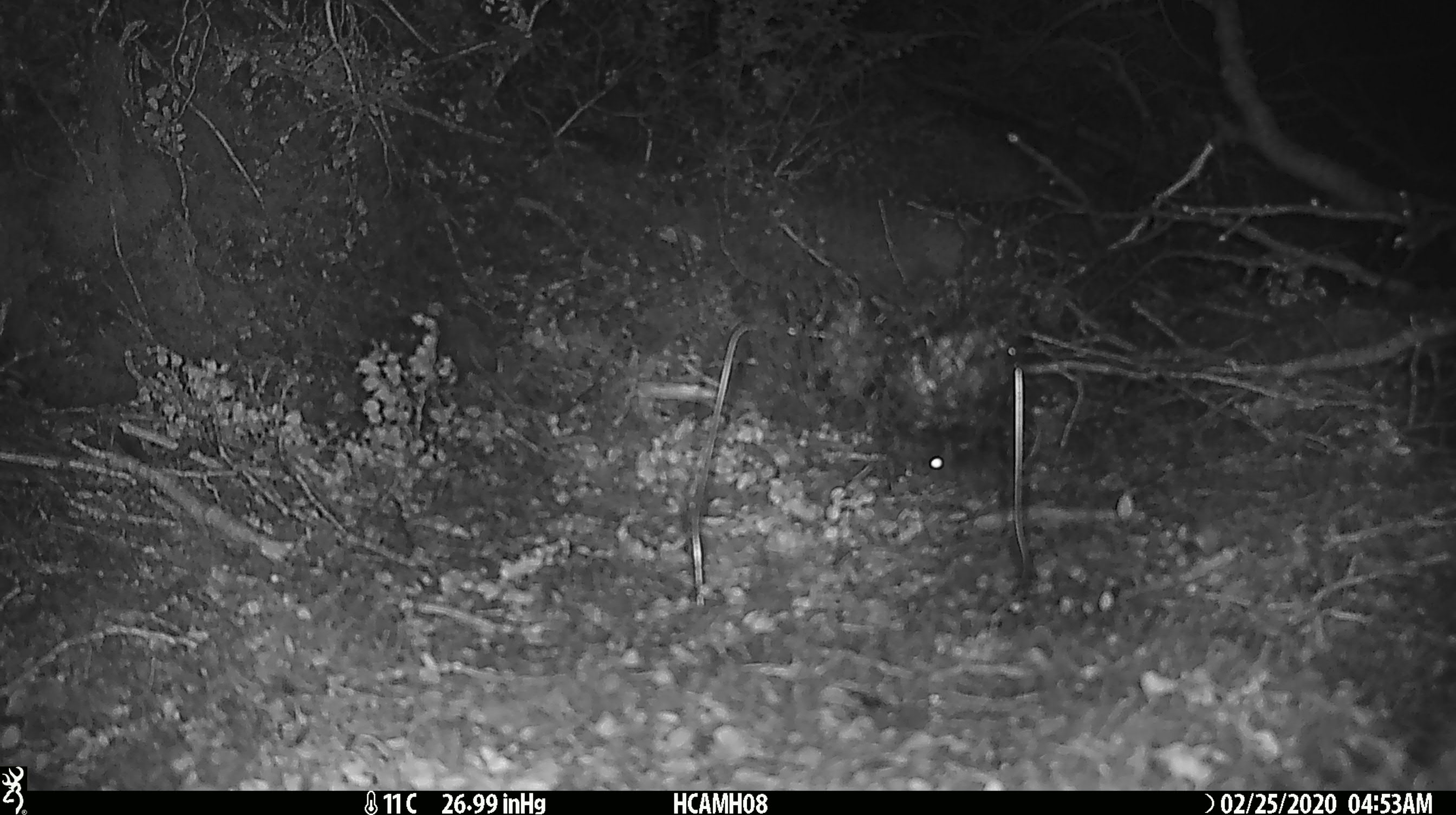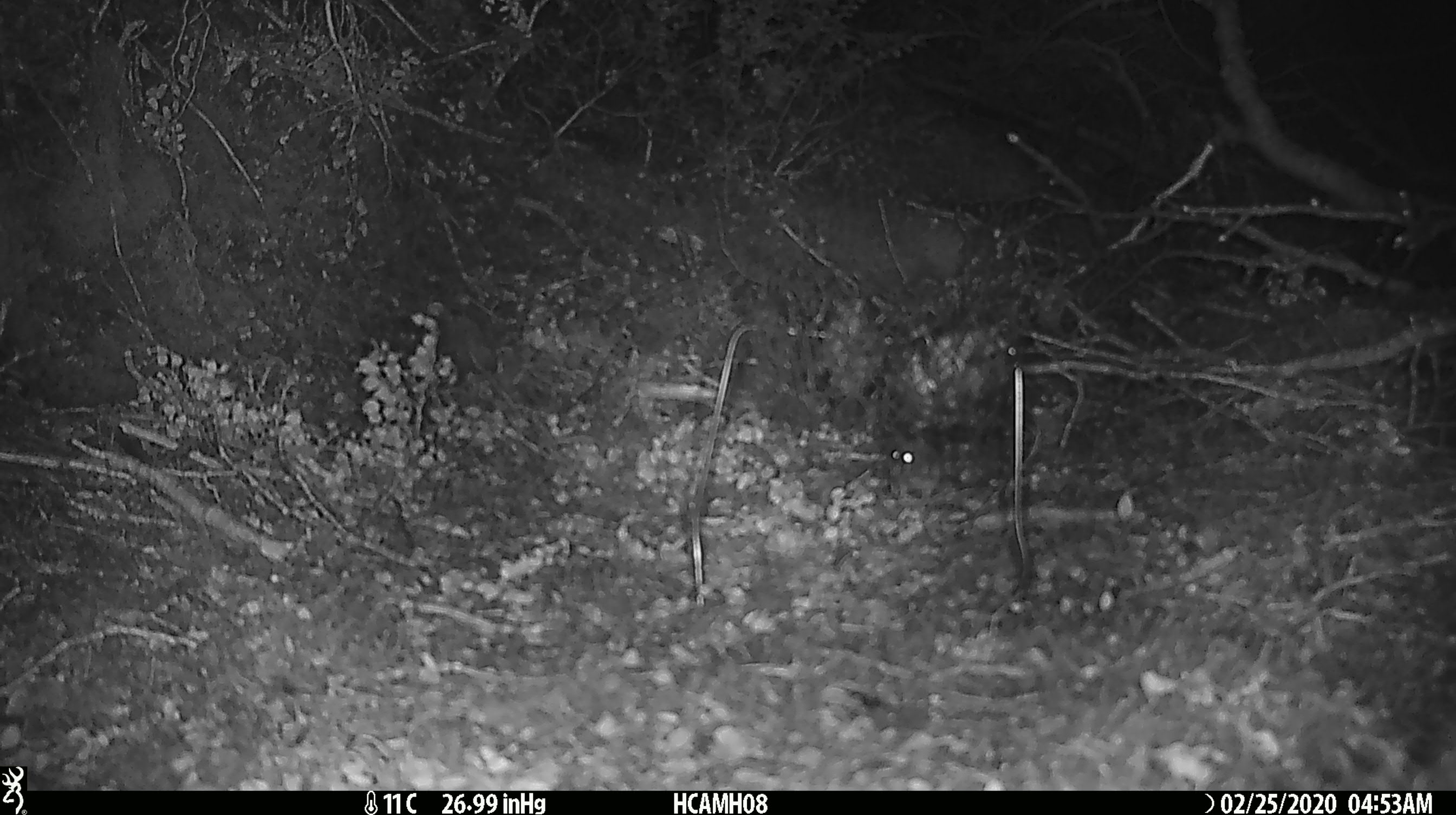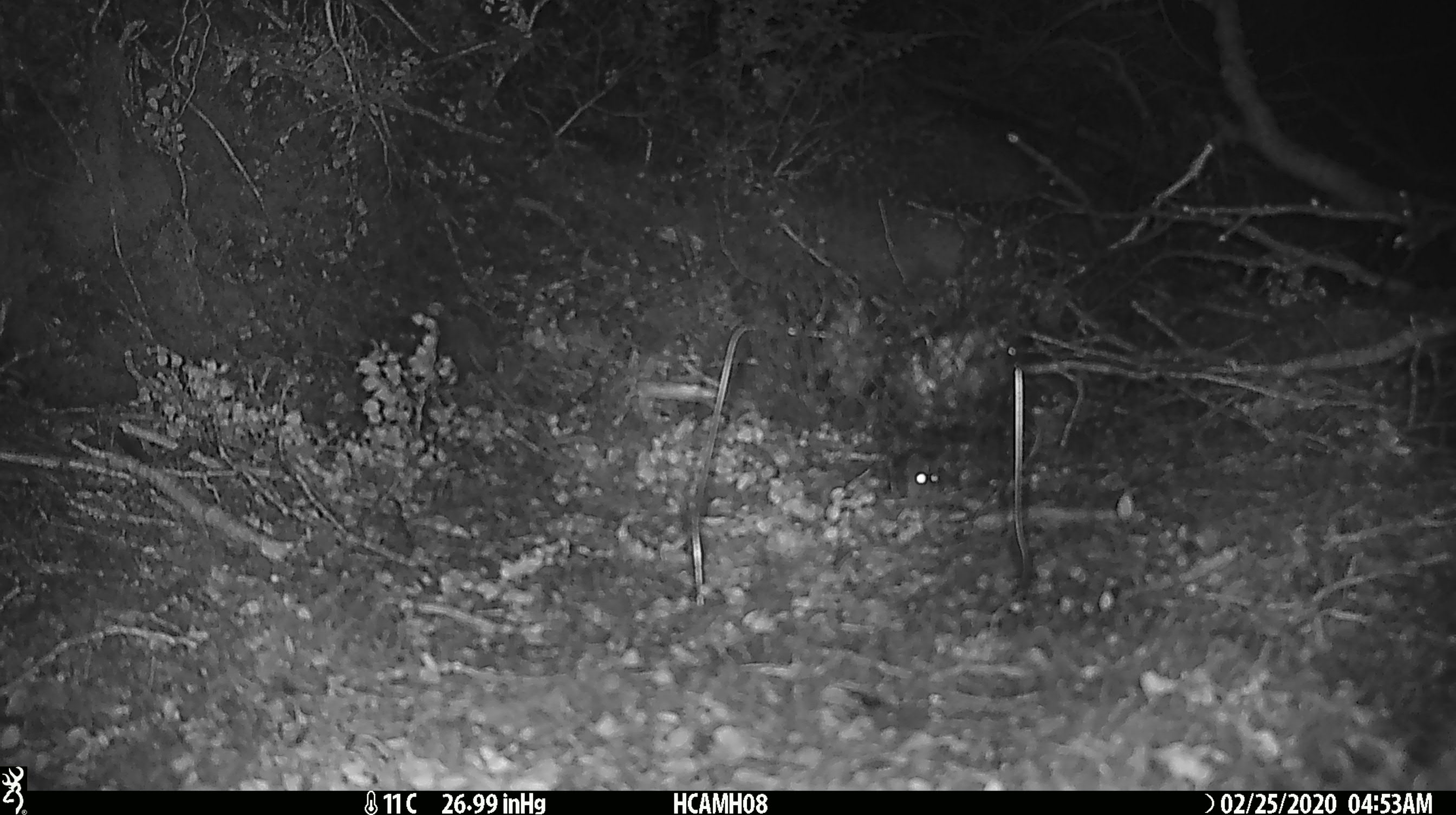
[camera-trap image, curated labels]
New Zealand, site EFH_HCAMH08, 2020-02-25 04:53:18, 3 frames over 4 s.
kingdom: Animalia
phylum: Chordata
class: Mammalia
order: Rodentia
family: Muridae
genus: Mus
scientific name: Mus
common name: mouse